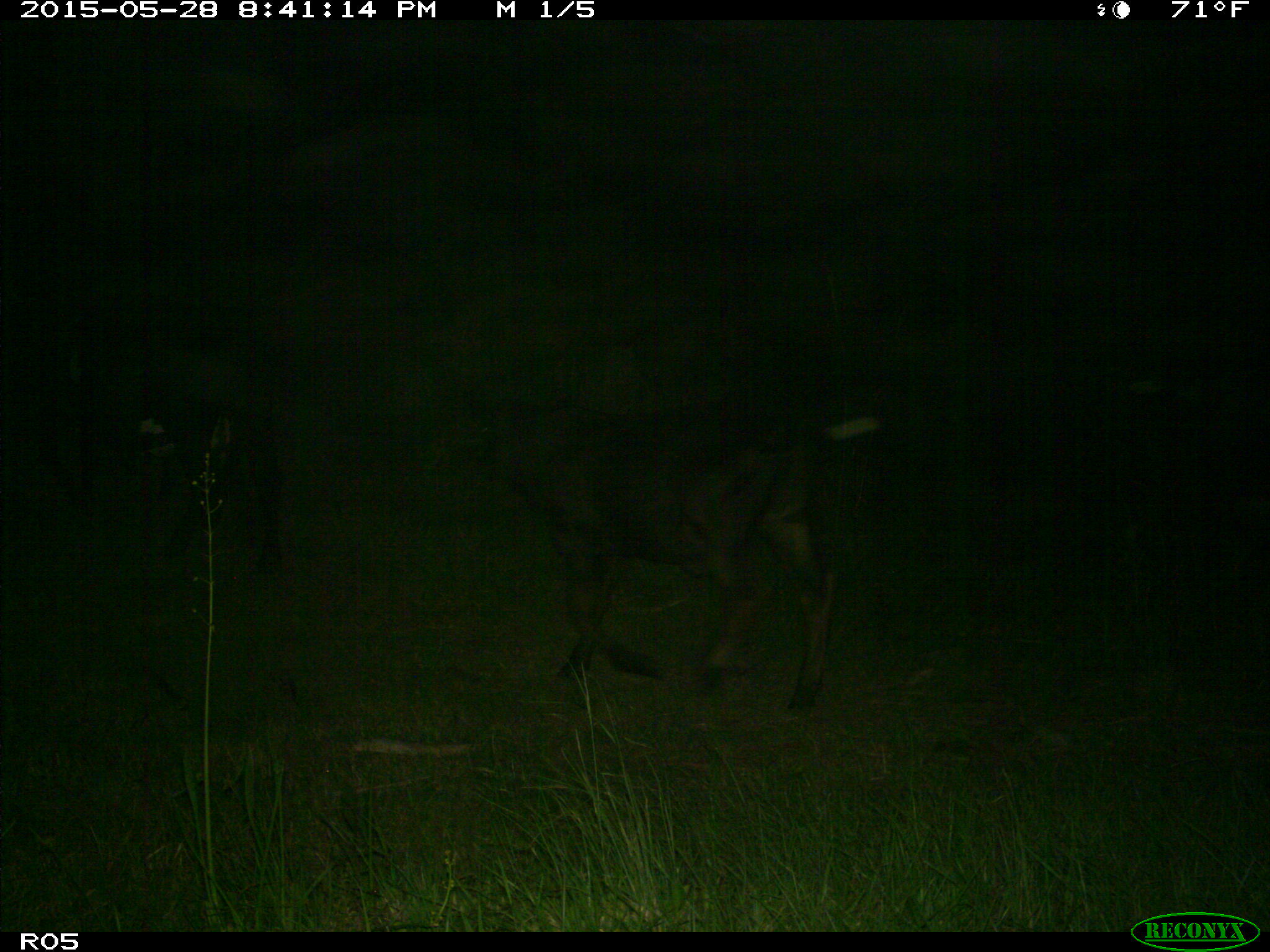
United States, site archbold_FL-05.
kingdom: Animalia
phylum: Chordata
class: Mammalia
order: Artiodactyla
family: Bovidae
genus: Bos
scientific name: Bos taurus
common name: domestic cow